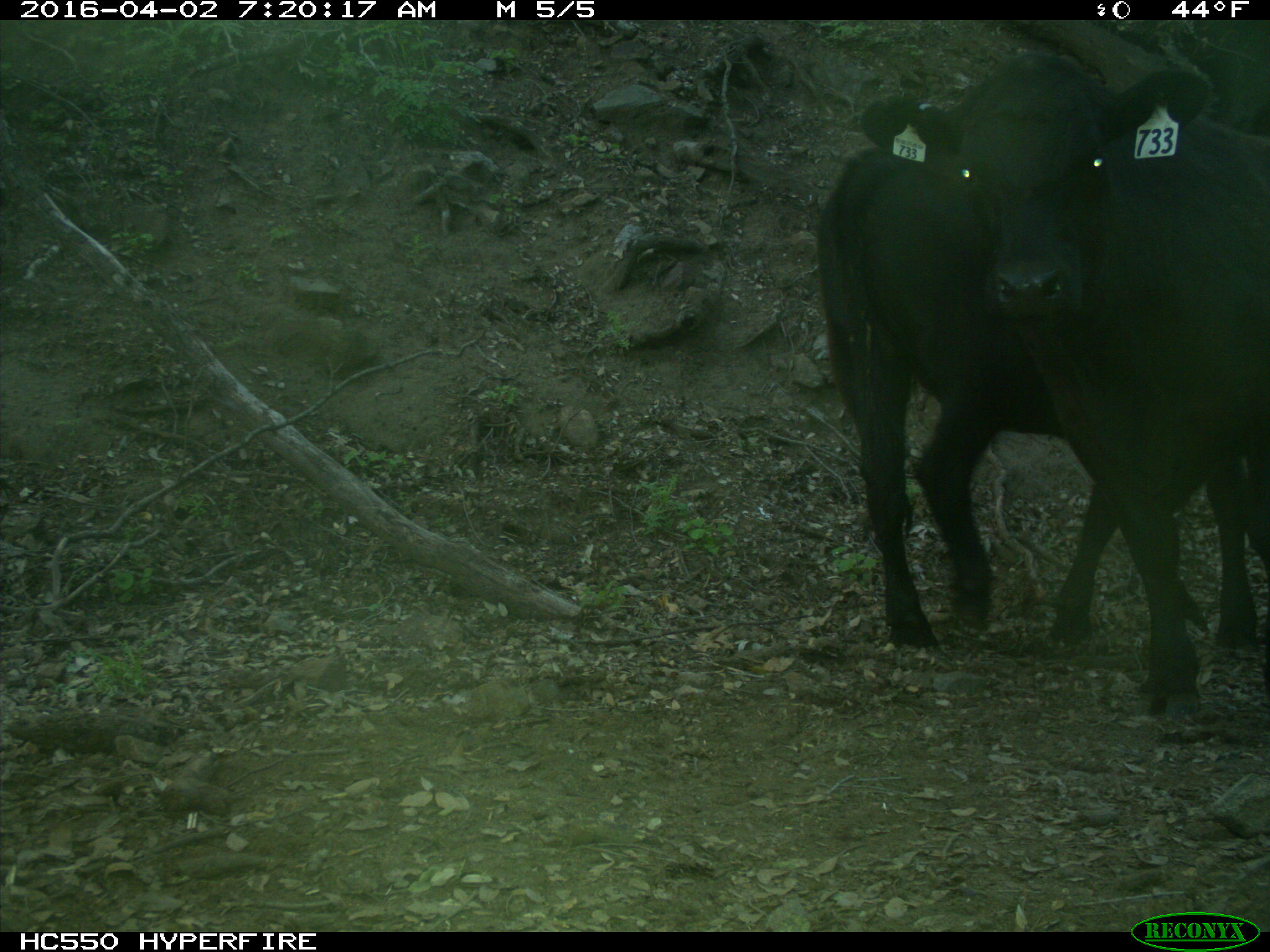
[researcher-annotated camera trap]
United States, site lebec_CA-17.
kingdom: Animalia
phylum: Chordata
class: Mammalia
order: Artiodactyla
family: Bovidae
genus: Bos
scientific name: Bos taurus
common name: domestic cow